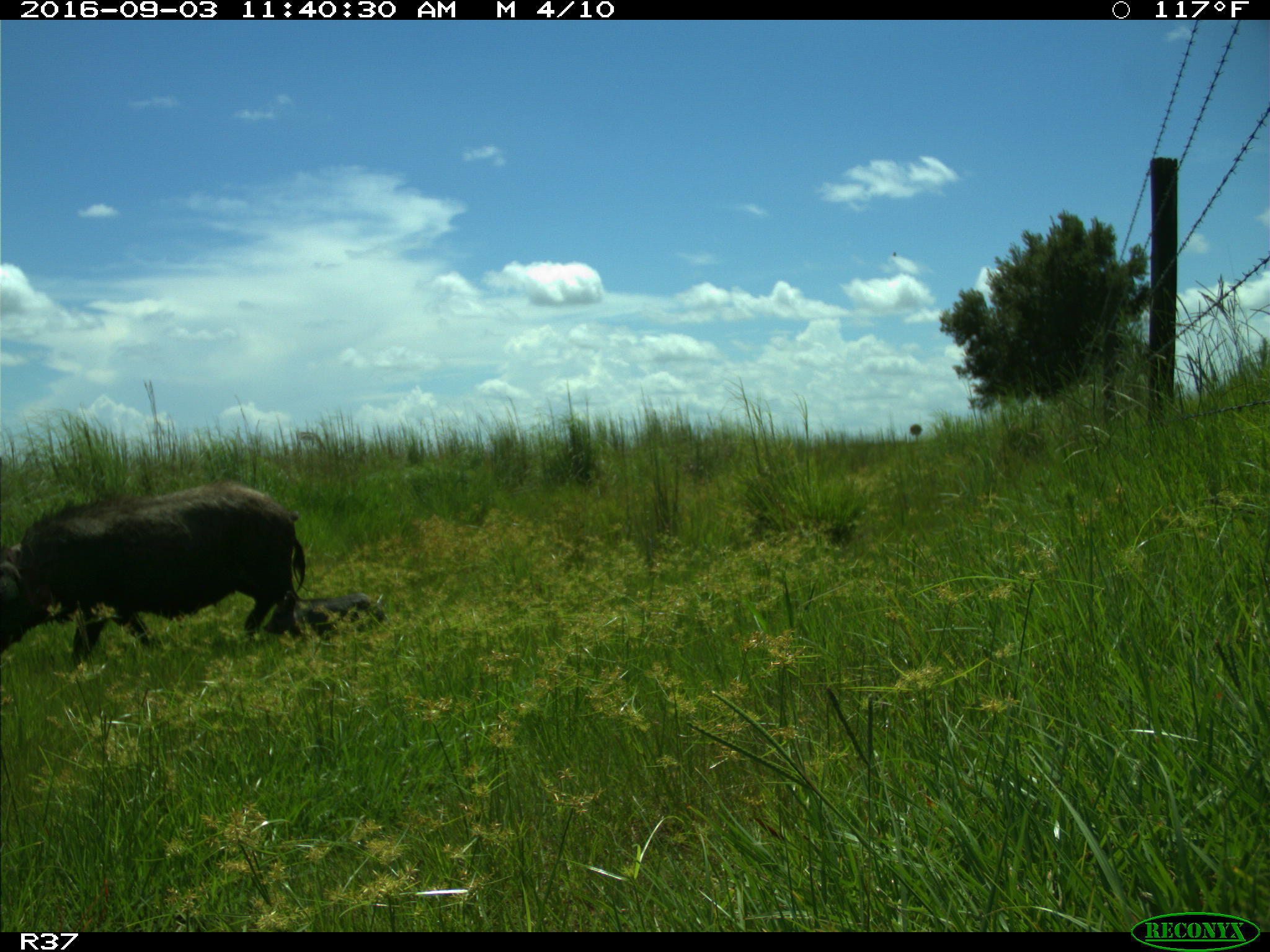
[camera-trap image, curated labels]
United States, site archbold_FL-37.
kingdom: Animalia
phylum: Chordata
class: Mammalia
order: Artiodactyla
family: Suidae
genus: Sus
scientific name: Sus scrofa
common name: wild boar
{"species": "Sus scrofa (wild boar)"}